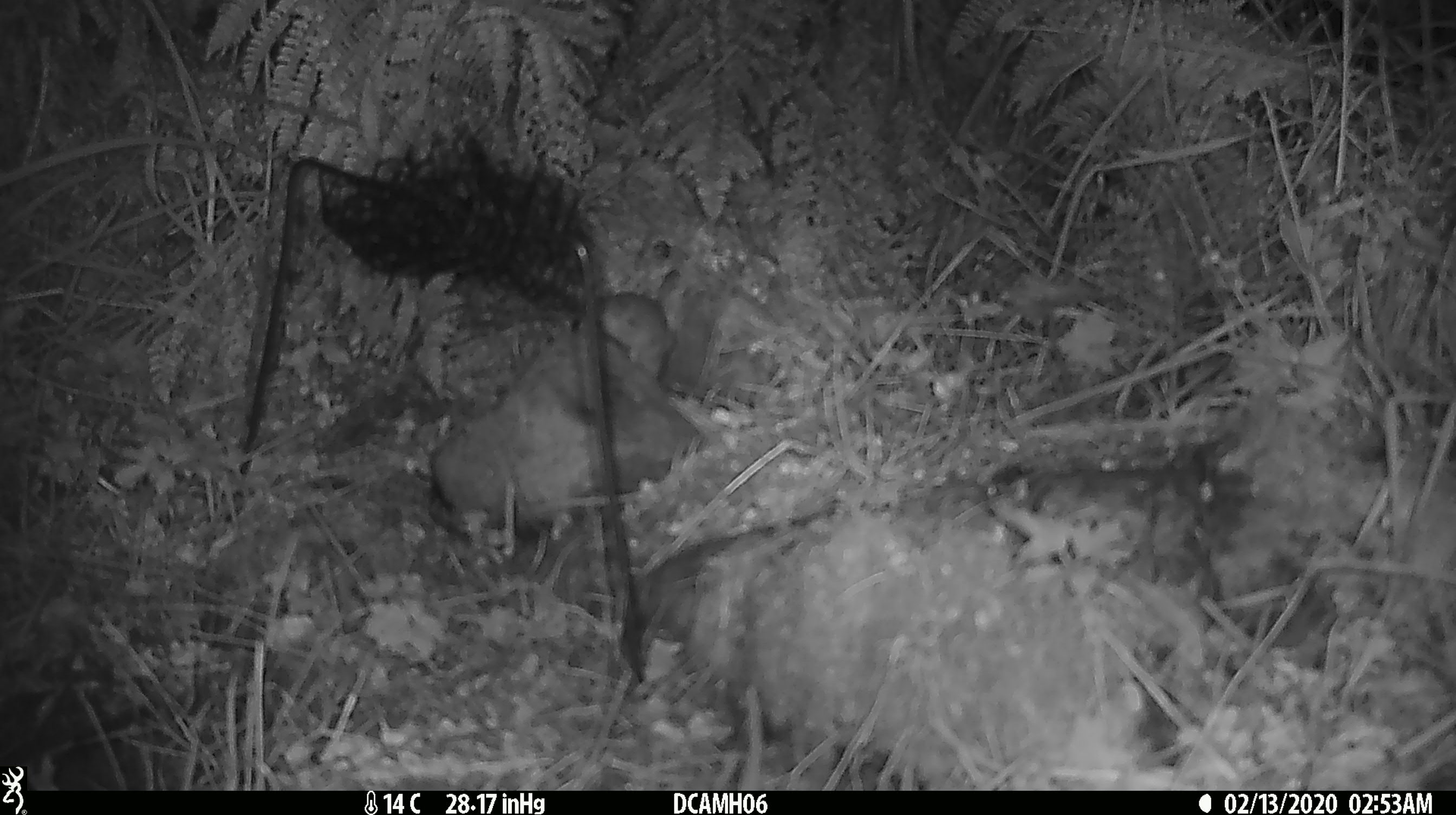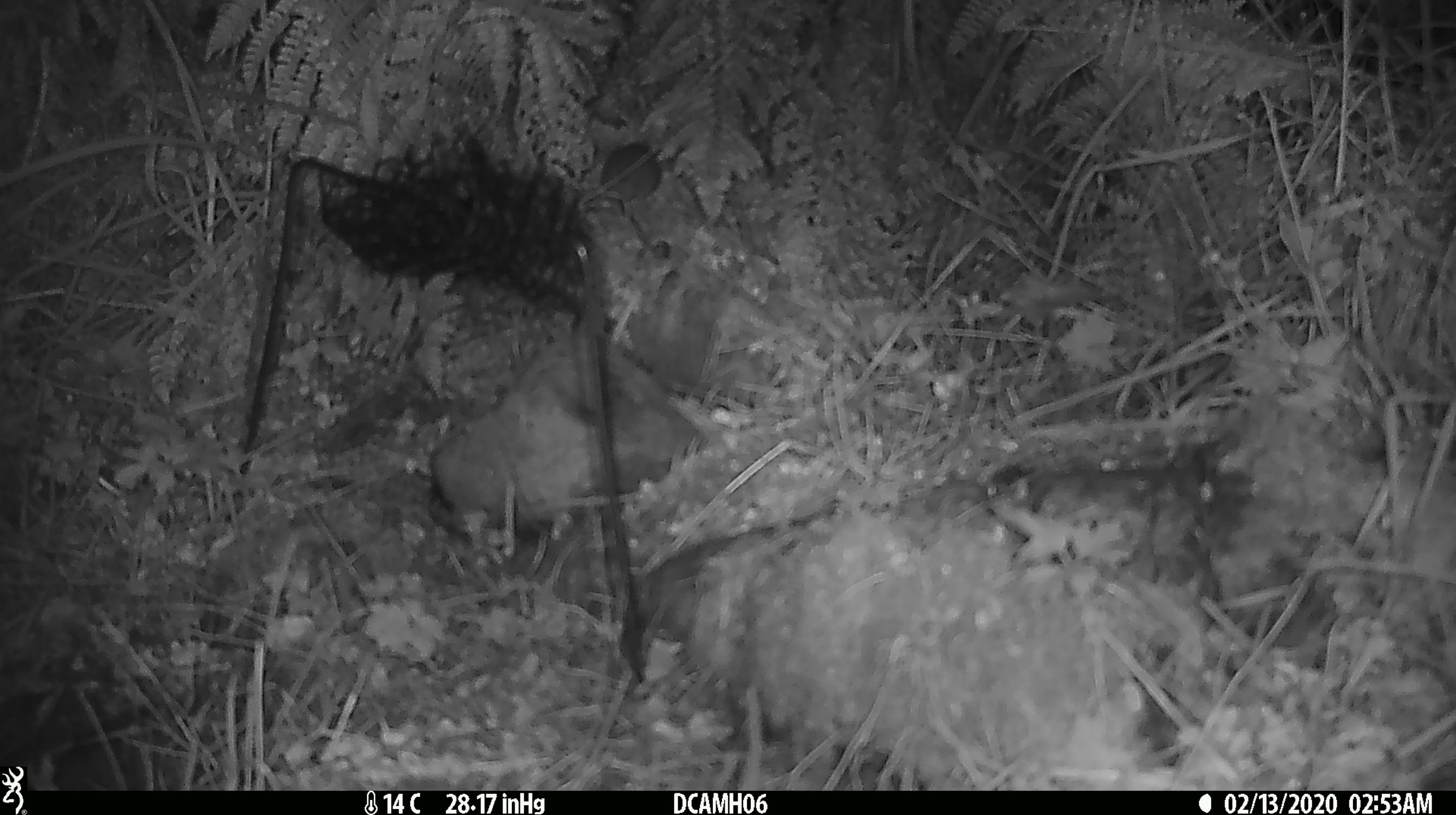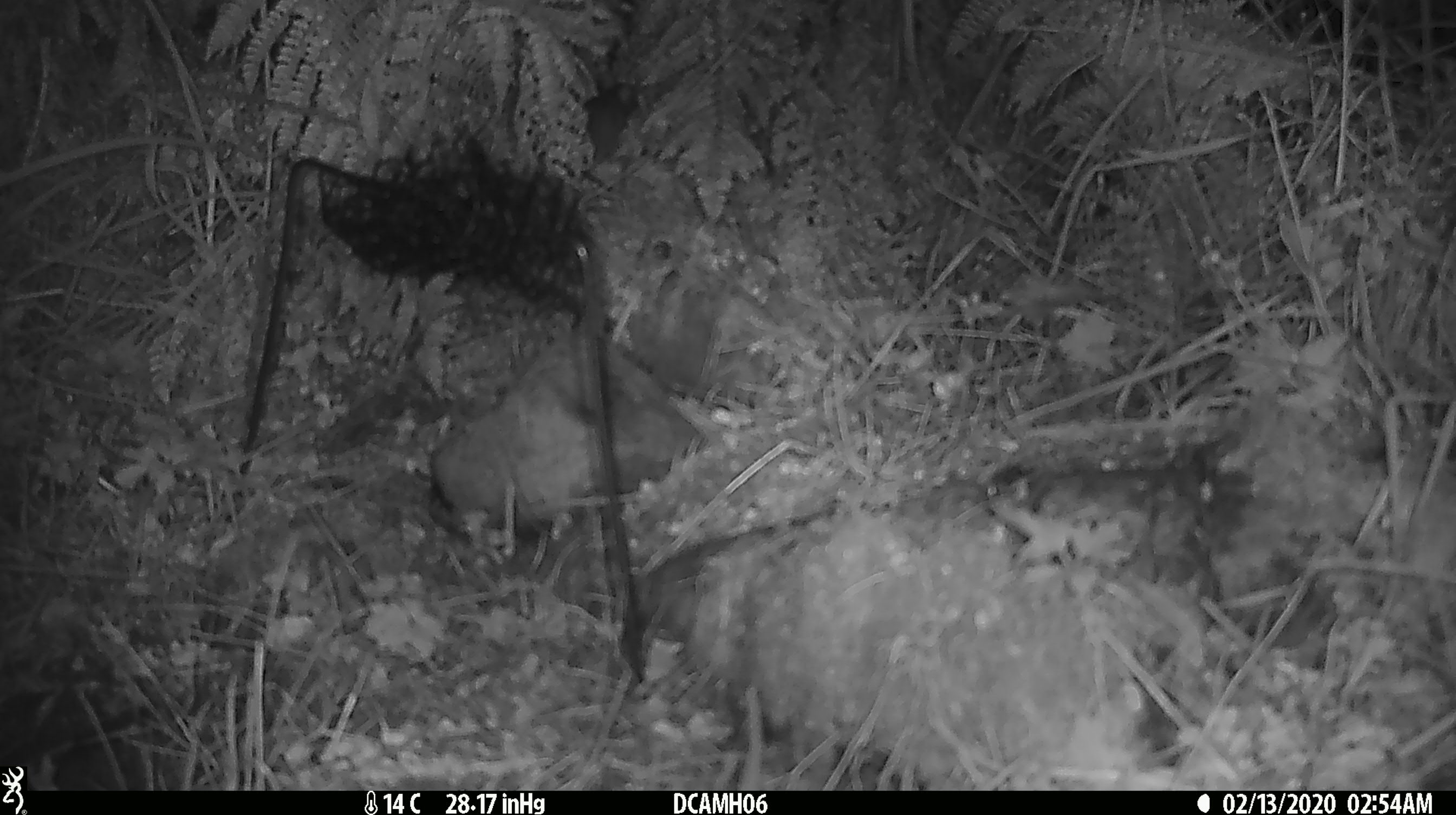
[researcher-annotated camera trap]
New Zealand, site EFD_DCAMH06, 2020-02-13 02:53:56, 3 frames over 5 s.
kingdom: Animalia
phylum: Chordata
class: Mammalia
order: Rodentia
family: Muridae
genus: Mus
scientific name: Mus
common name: mouse